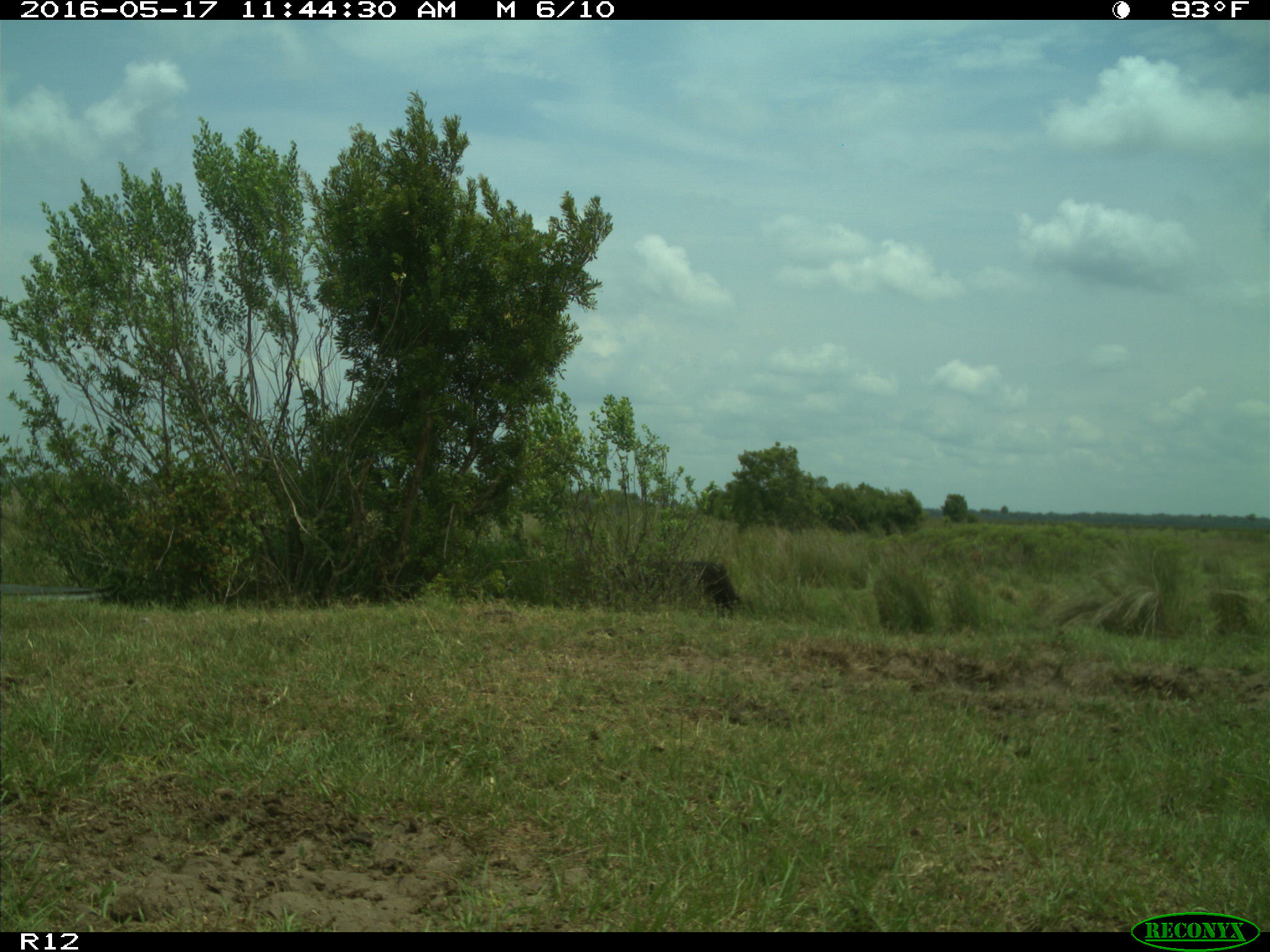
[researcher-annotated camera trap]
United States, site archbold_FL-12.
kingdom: Animalia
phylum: Chordata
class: Mammalia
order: Artiodactyla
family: Bovidae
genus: Bos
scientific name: Bos taurus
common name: domestic cow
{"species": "Bos taurus (domestic cow)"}